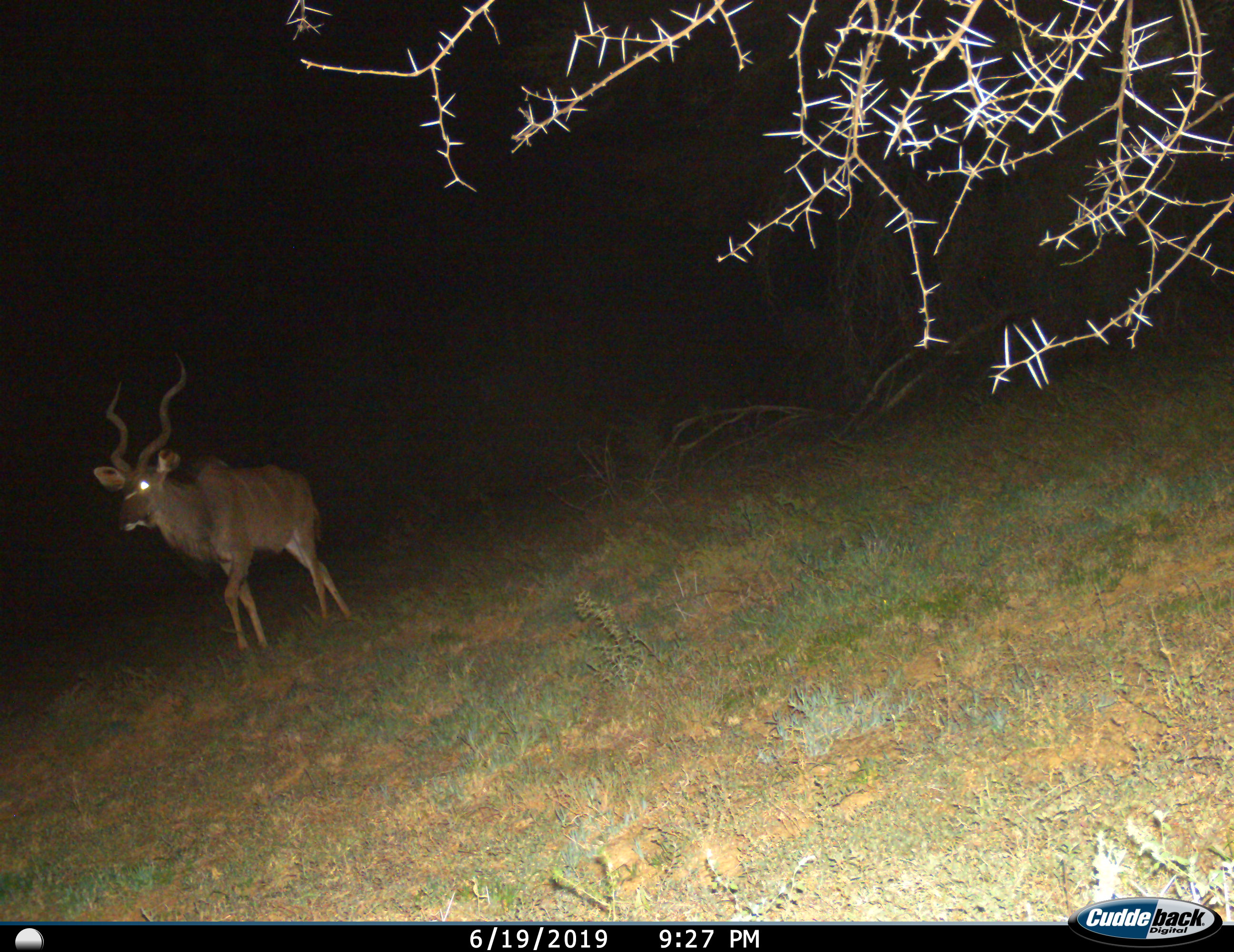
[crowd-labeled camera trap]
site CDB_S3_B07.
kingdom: Animalia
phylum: Chordata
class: Mammalia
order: Artiodactyla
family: Bovidae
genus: Tragelaphus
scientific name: Tragelaphus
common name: kudu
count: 1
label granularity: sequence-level